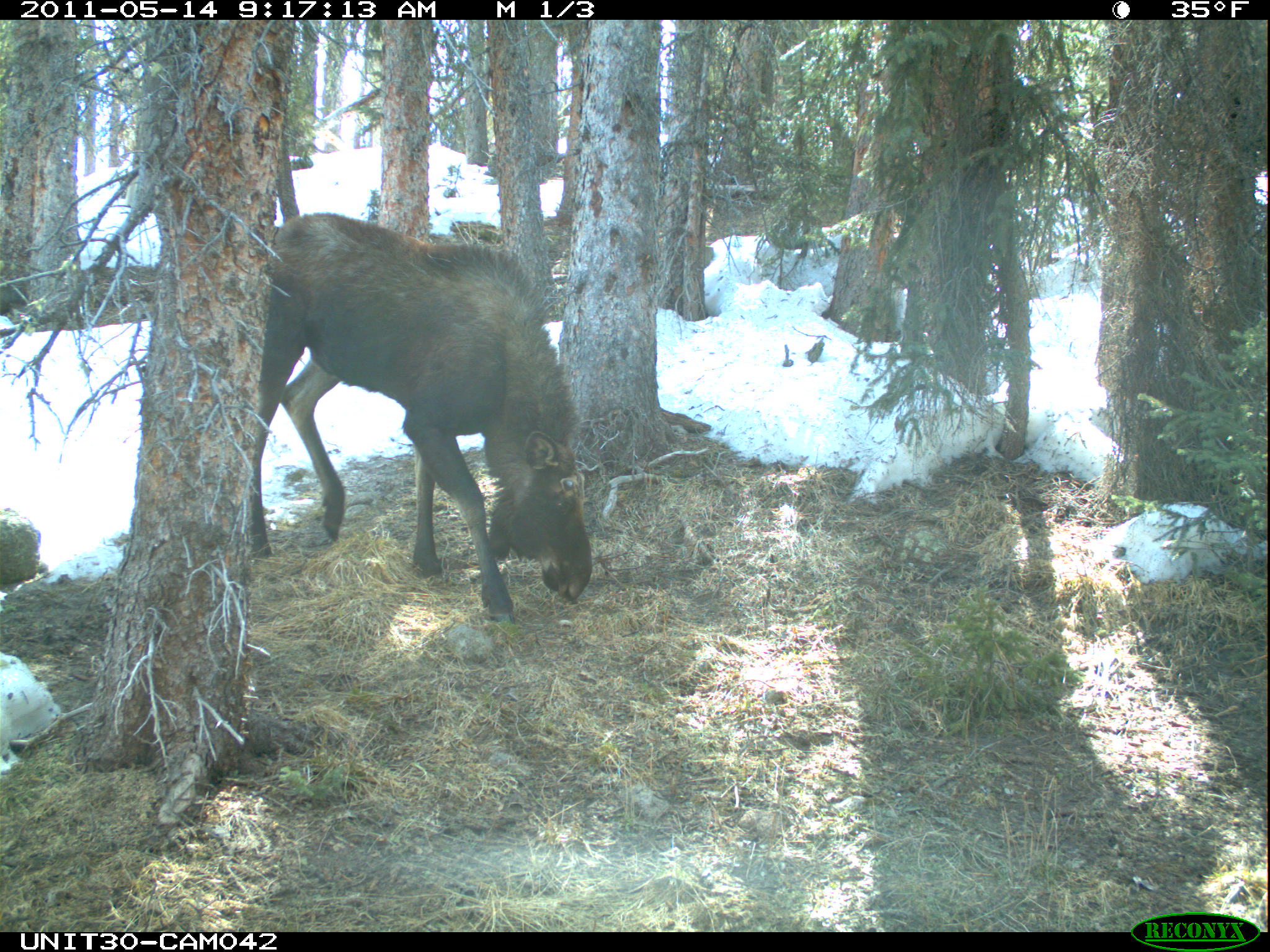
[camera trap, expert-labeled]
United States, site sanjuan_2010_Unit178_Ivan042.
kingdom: Animalia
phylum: Chordata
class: Mammalia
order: Artiodactyla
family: Cervidae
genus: Alces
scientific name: Alces alces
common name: moose